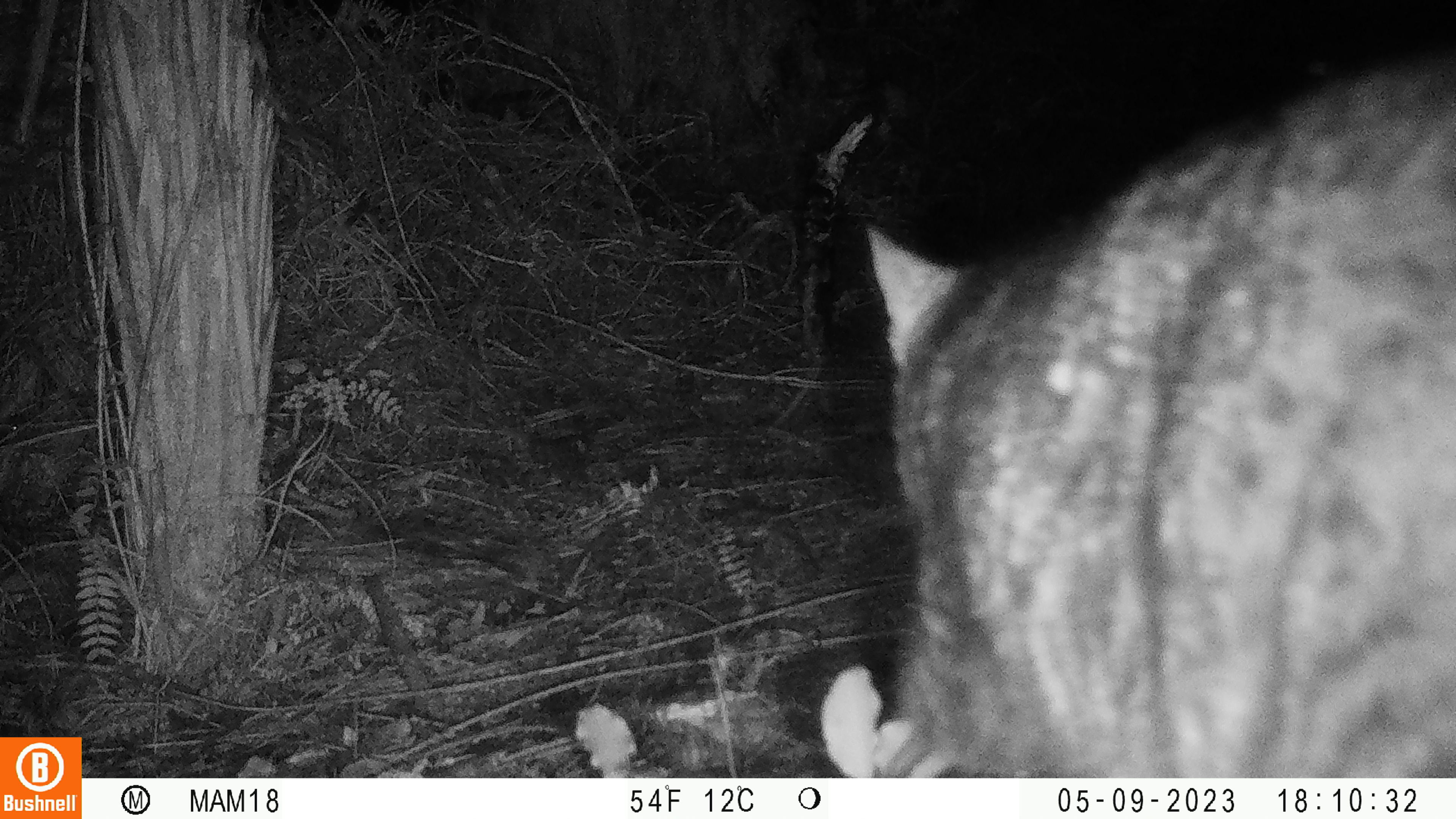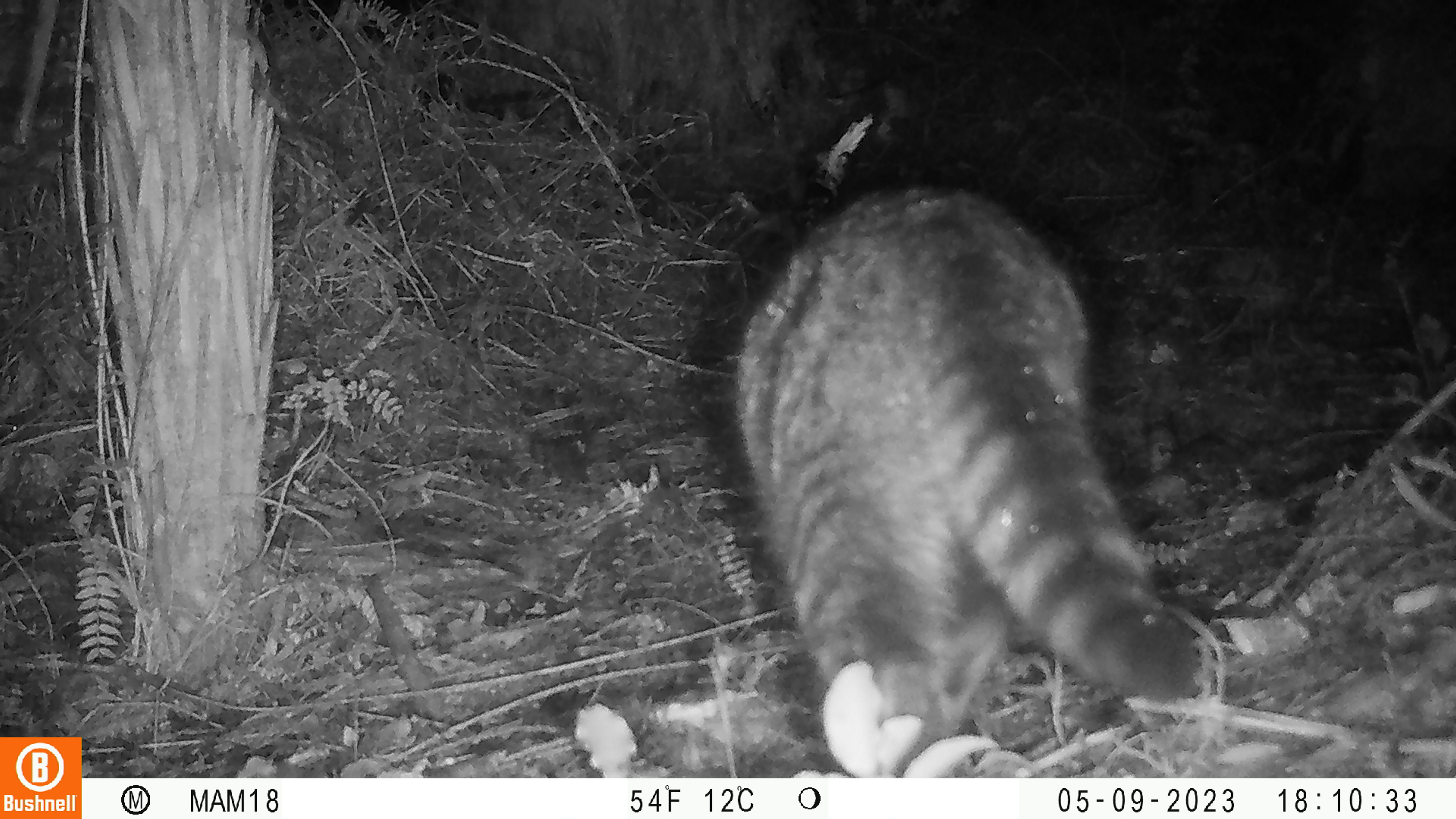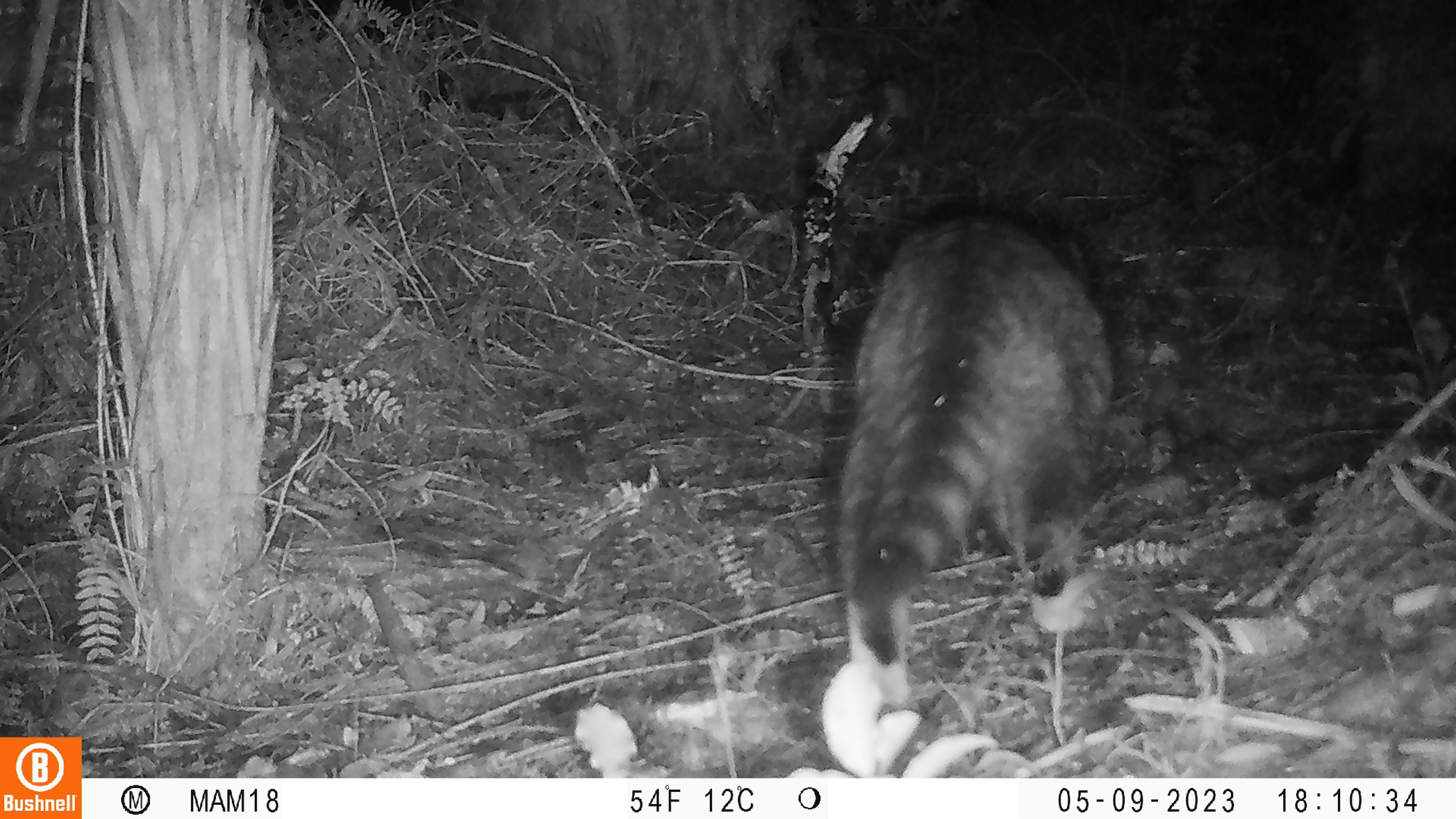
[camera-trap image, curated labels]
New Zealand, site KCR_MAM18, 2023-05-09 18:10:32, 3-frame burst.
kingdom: Animalia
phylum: Chordata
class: Mammalia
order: Carnivora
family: Felidae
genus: Felis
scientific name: Felis catus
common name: domestic cat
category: cat